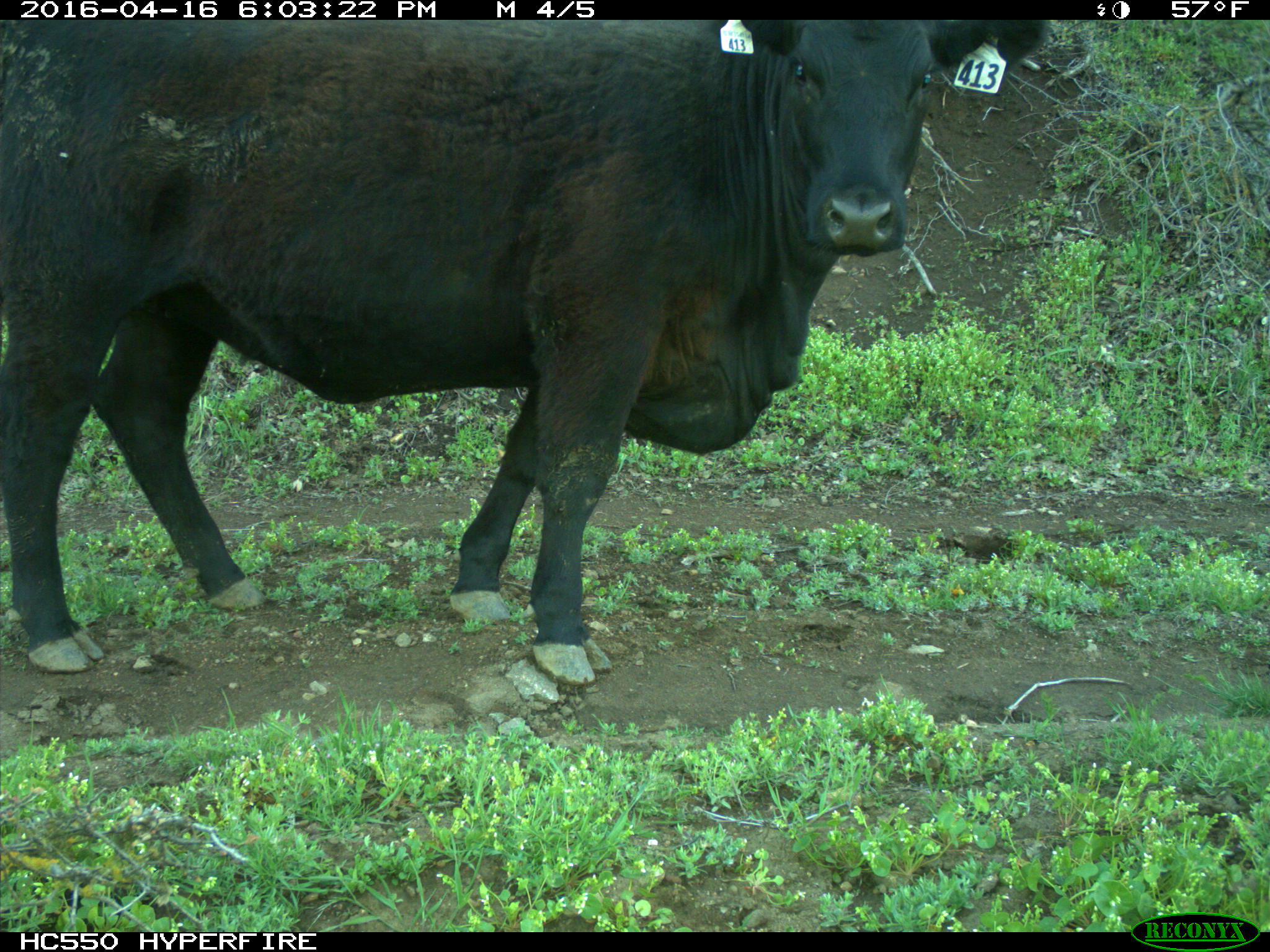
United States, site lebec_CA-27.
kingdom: Animalia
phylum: Chordata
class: Mammalia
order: Artiodactyla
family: Bovidae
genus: Bos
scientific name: Bos taurus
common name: domestic cow